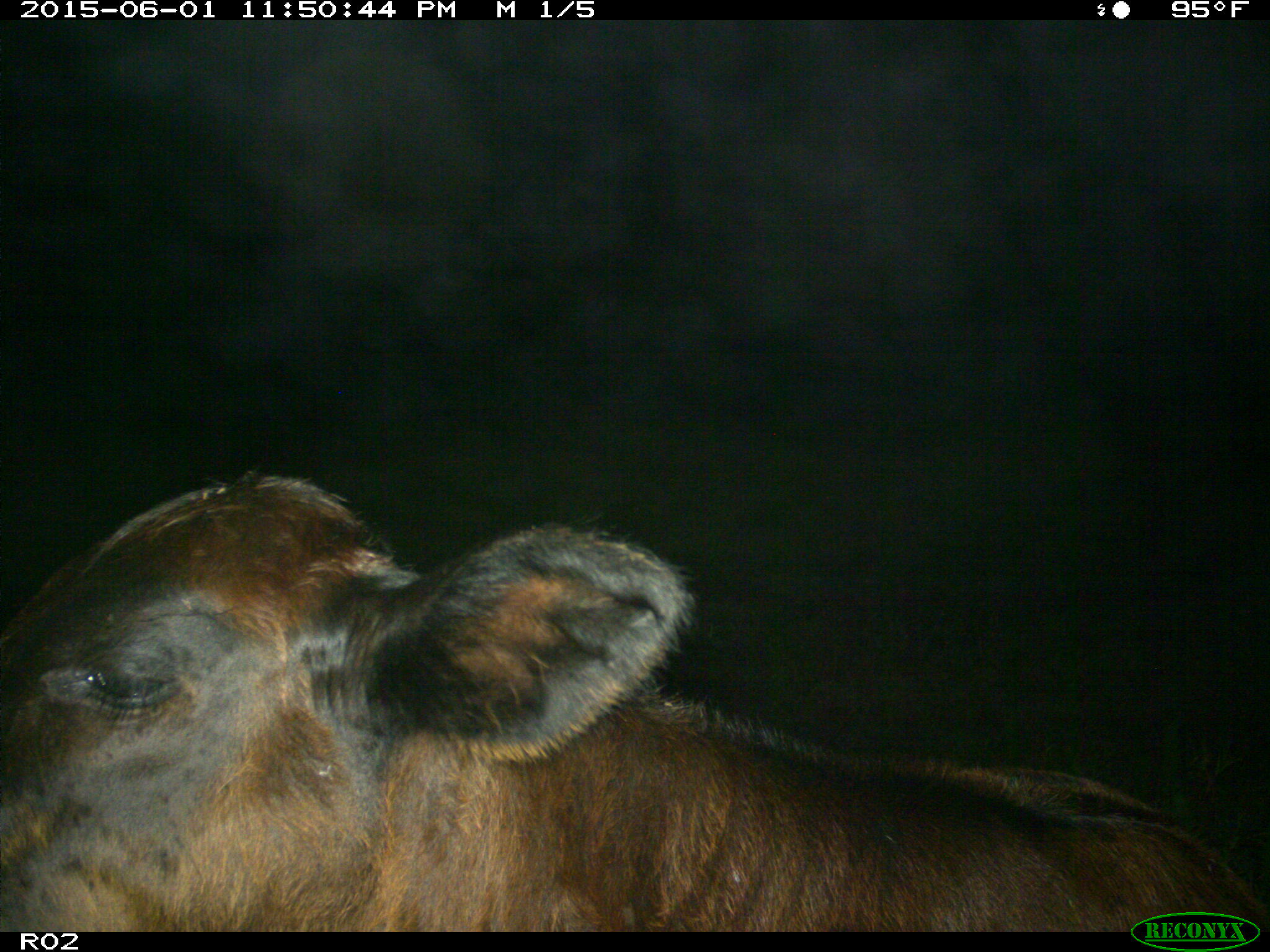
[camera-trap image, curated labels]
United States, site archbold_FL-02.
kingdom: Animalia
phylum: Chordata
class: Mammalia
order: Artiodactyla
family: Bovidae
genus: Bos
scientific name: Bos taurus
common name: domestic cow